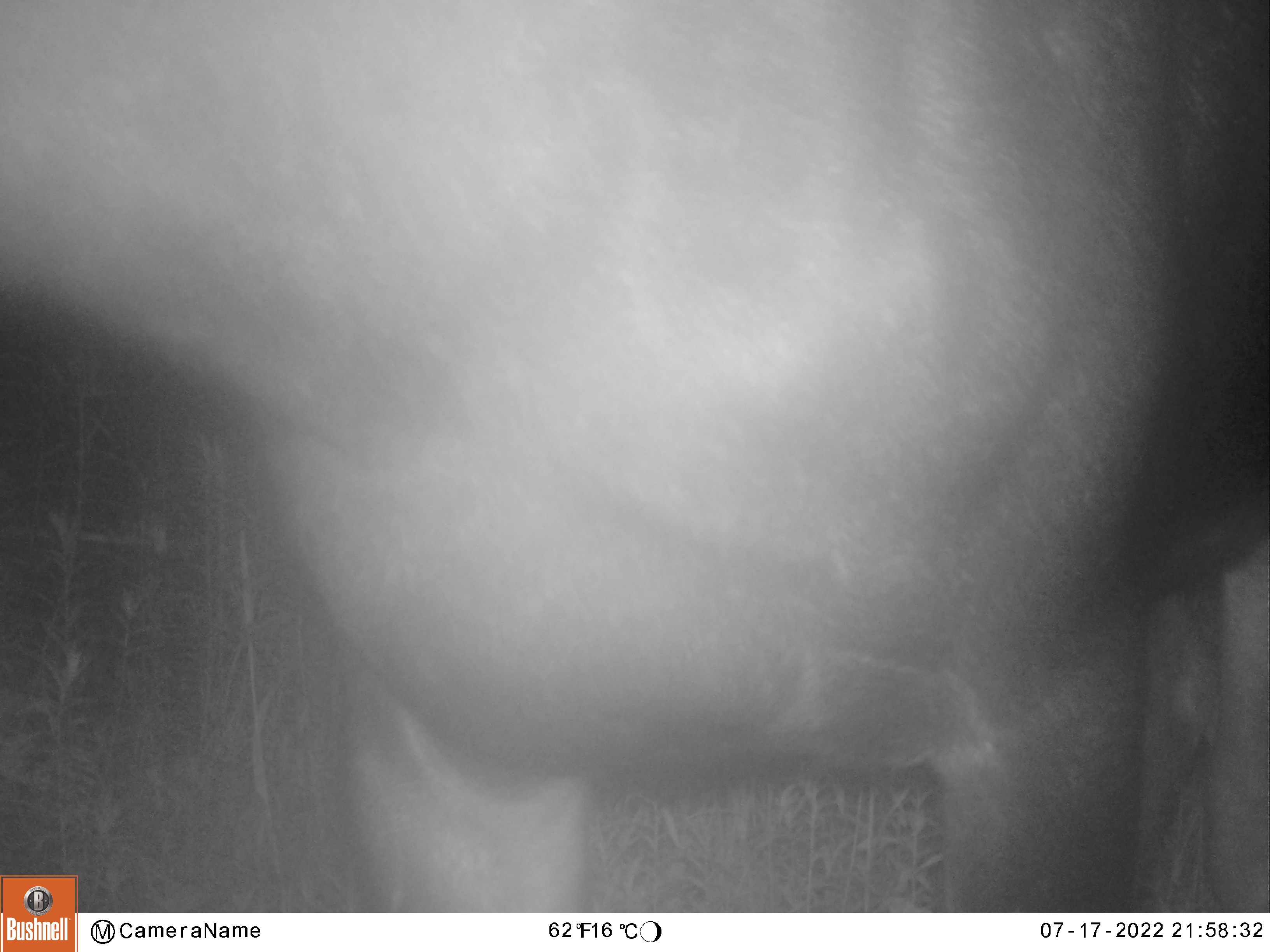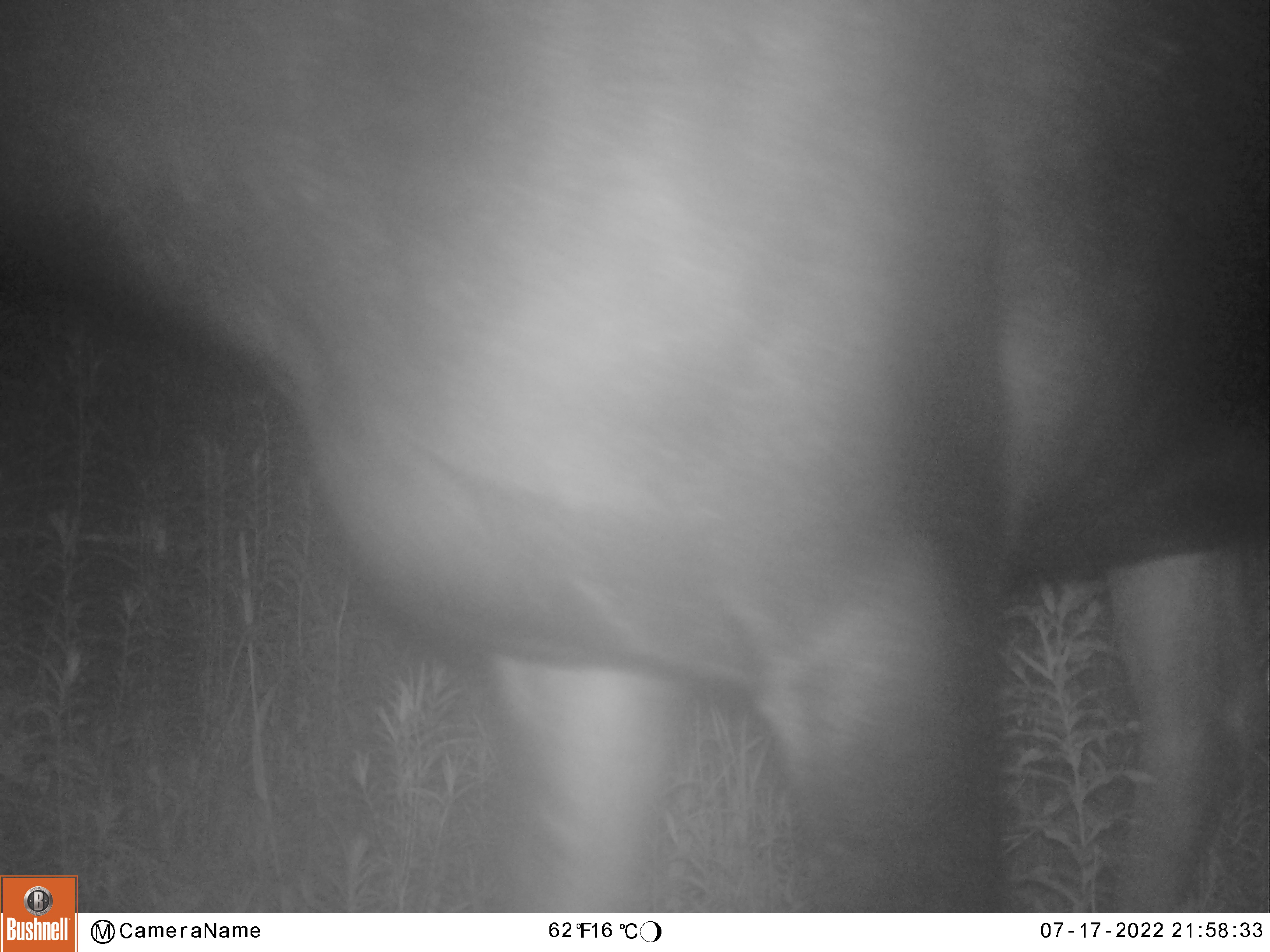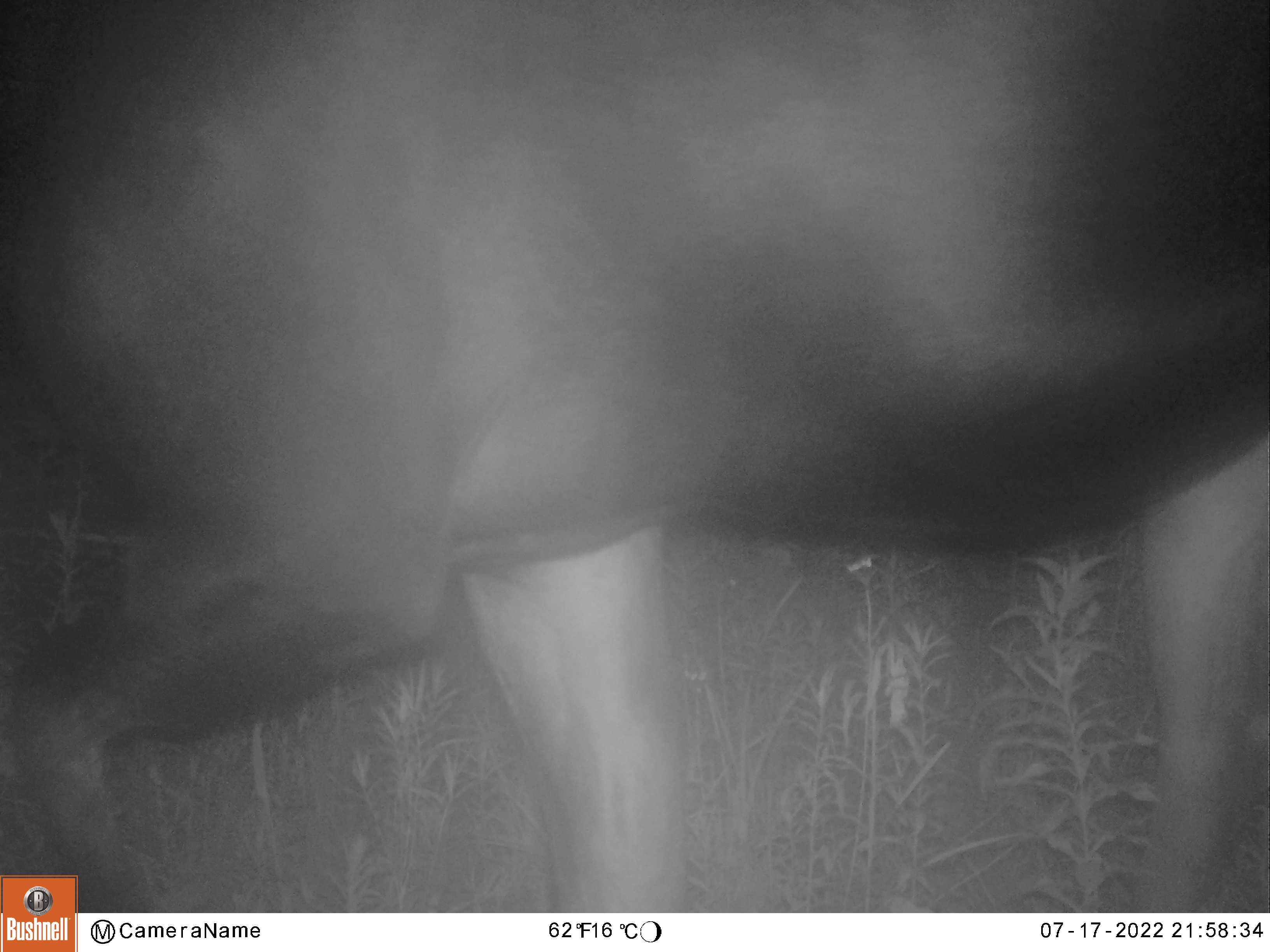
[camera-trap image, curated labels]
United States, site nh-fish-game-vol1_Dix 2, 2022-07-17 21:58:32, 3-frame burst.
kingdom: Animalia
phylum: Chordata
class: Mammalia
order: Artiodactyla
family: Cervidae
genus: Alces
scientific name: Alces alces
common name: moose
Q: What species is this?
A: Moose (Alces alces).